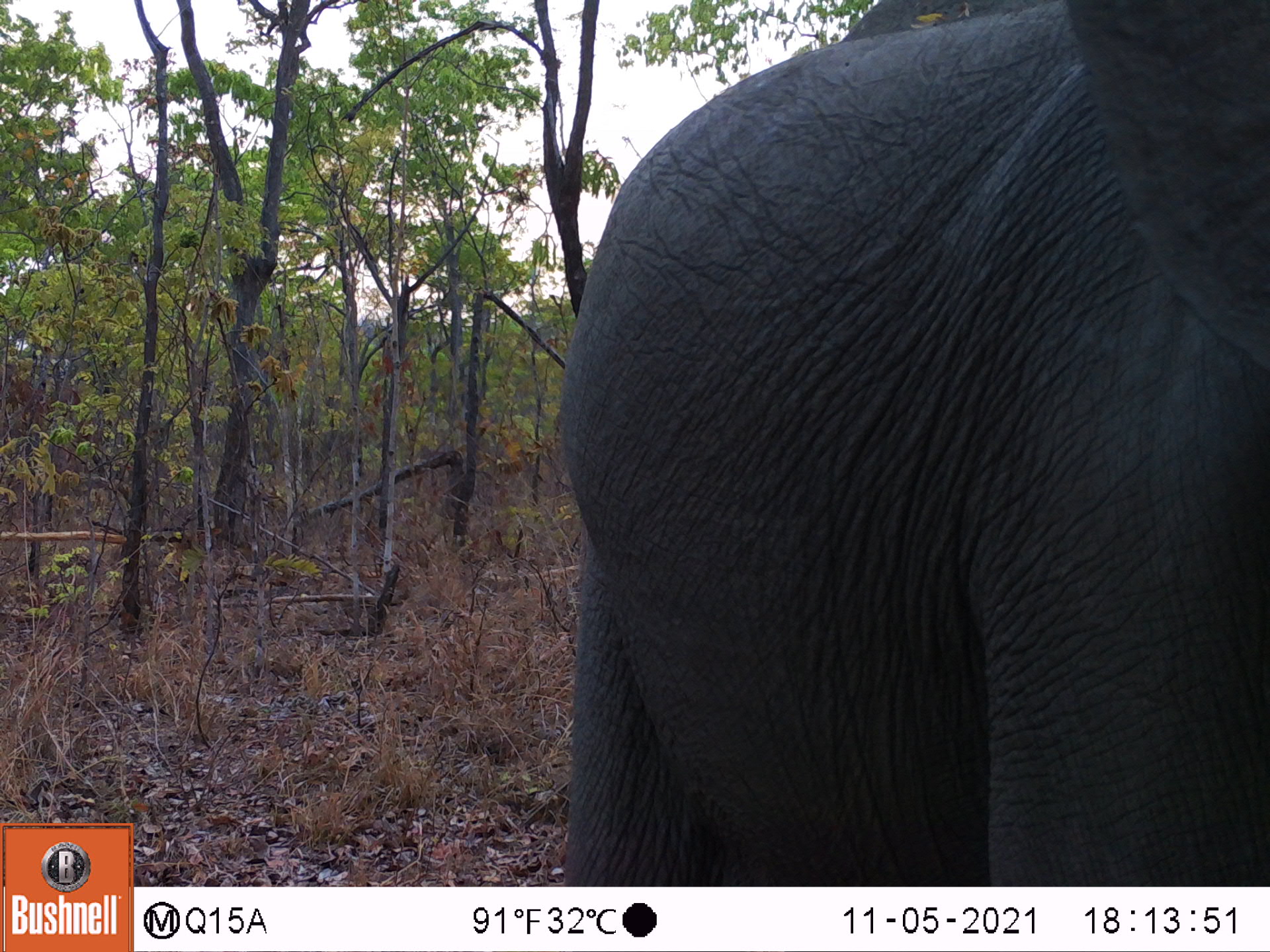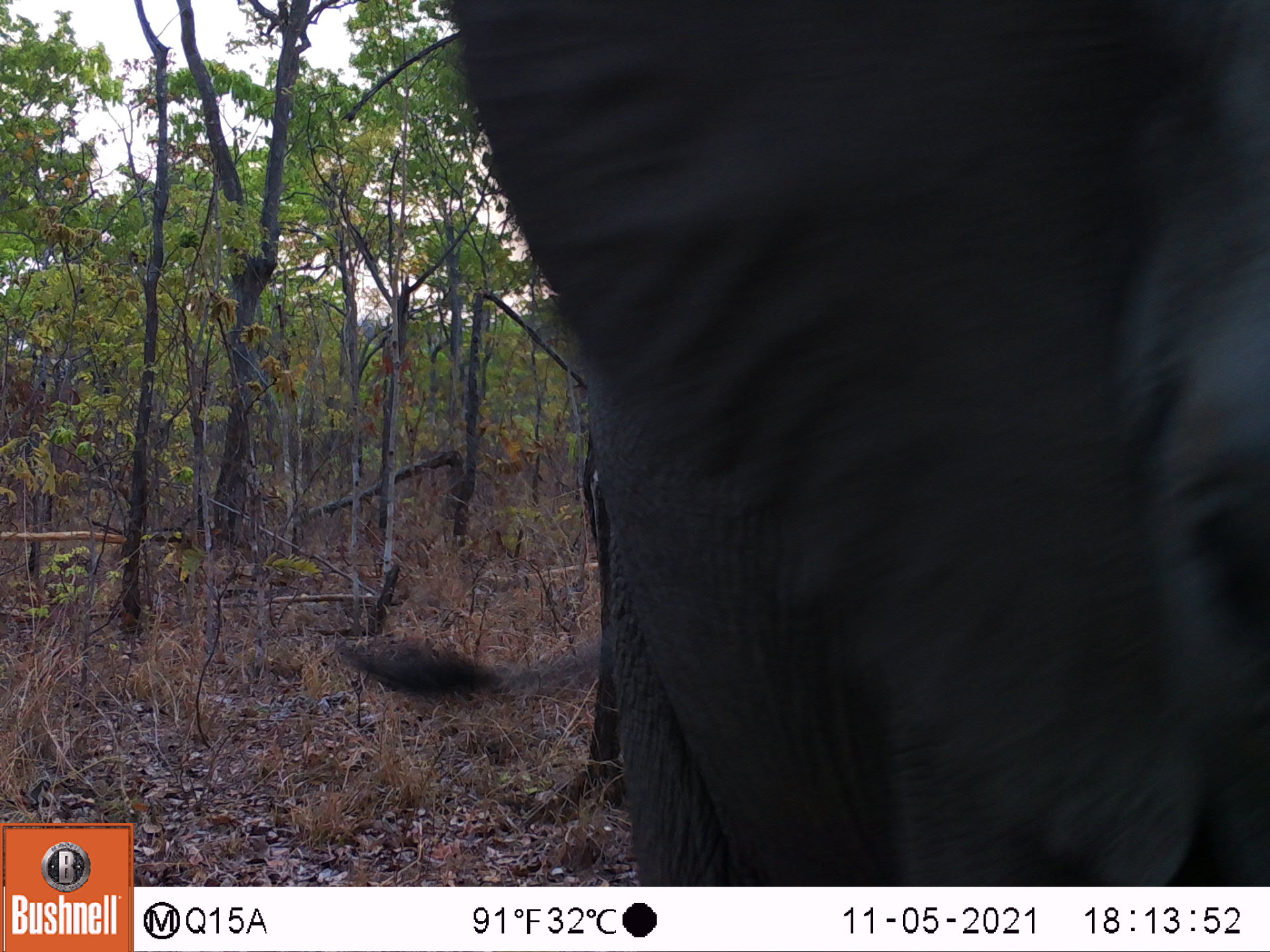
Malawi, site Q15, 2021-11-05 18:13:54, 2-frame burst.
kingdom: Animalia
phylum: Chordata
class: Mammalia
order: Proboscidea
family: Elephantidae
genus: Loxodonta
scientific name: Loxodonta africana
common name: african savanna elephant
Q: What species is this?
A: African savanna elephant (Loxodonta africana).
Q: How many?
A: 1.